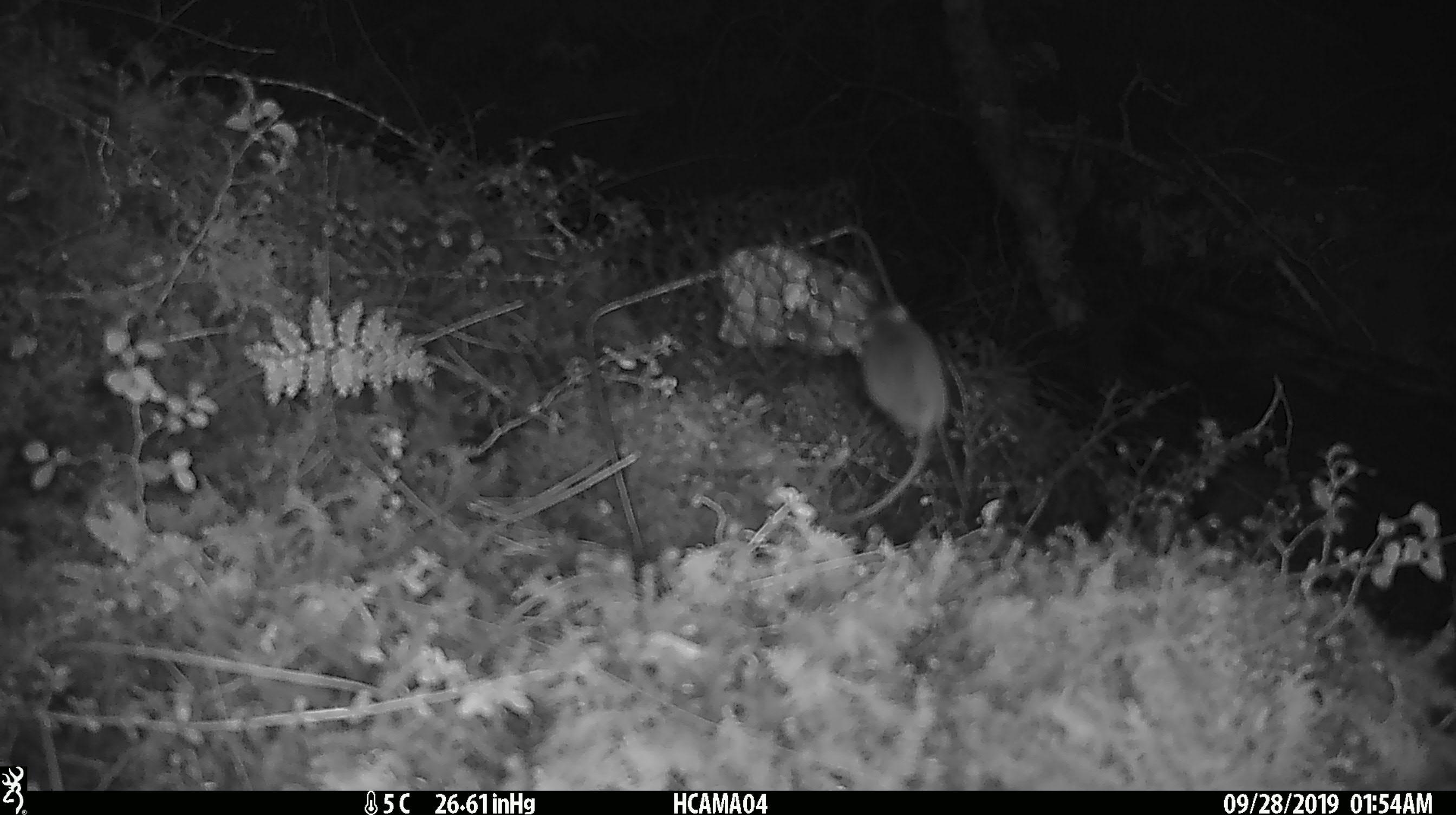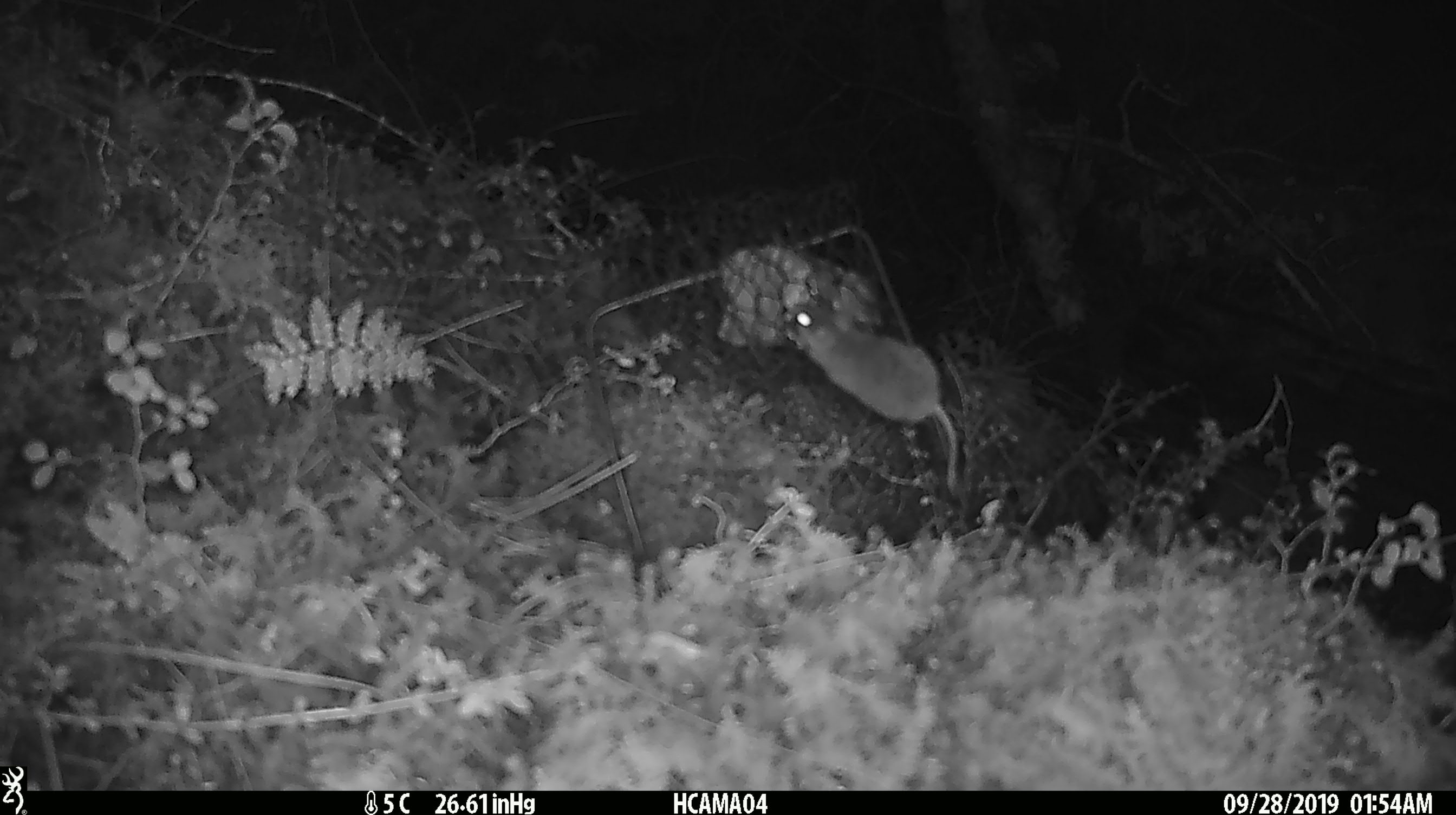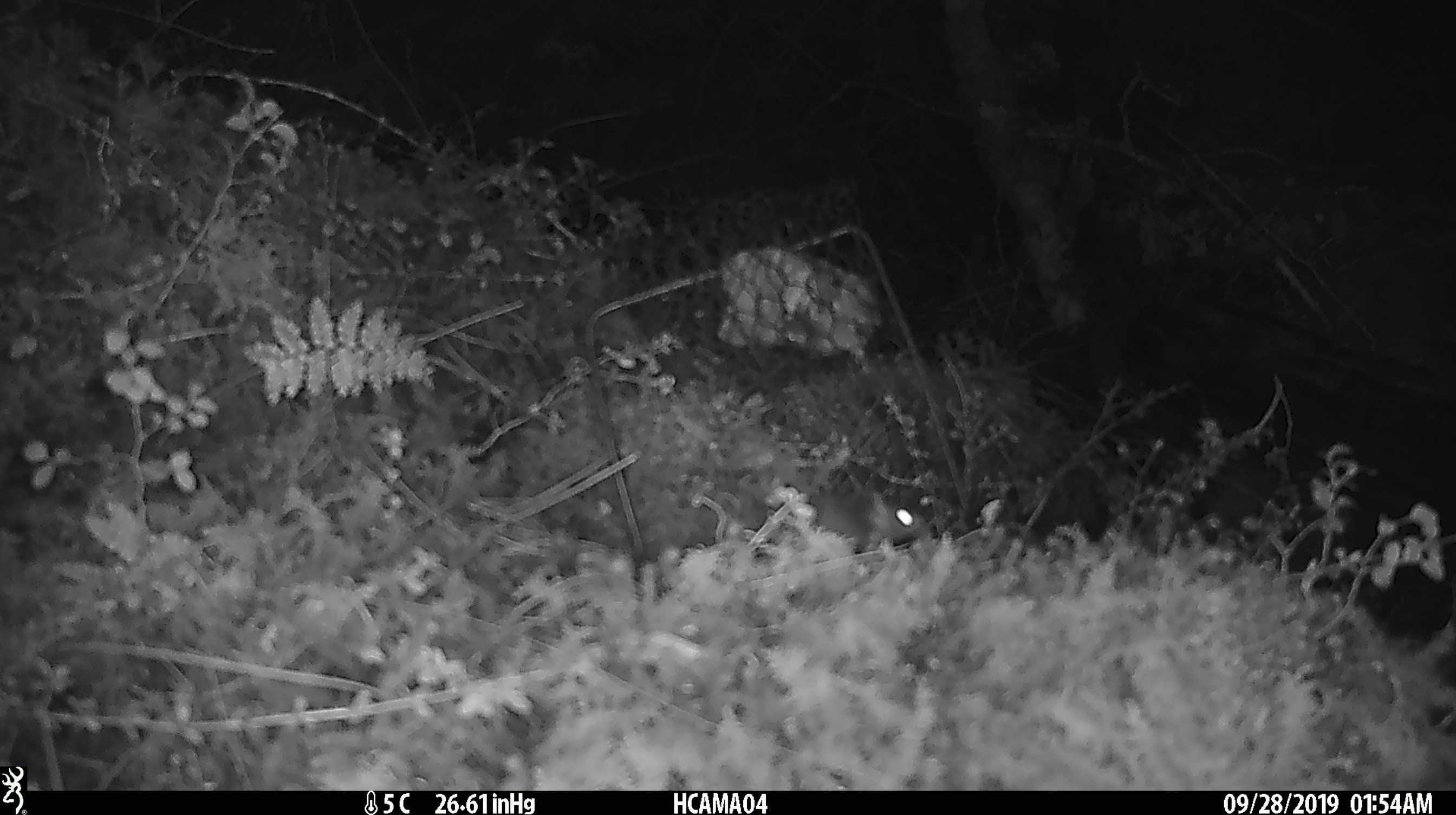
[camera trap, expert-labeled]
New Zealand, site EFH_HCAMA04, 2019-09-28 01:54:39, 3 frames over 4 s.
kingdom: Animalia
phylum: Chordata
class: Mammalia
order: Rodentia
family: Muridae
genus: Mus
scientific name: Mus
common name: mouse